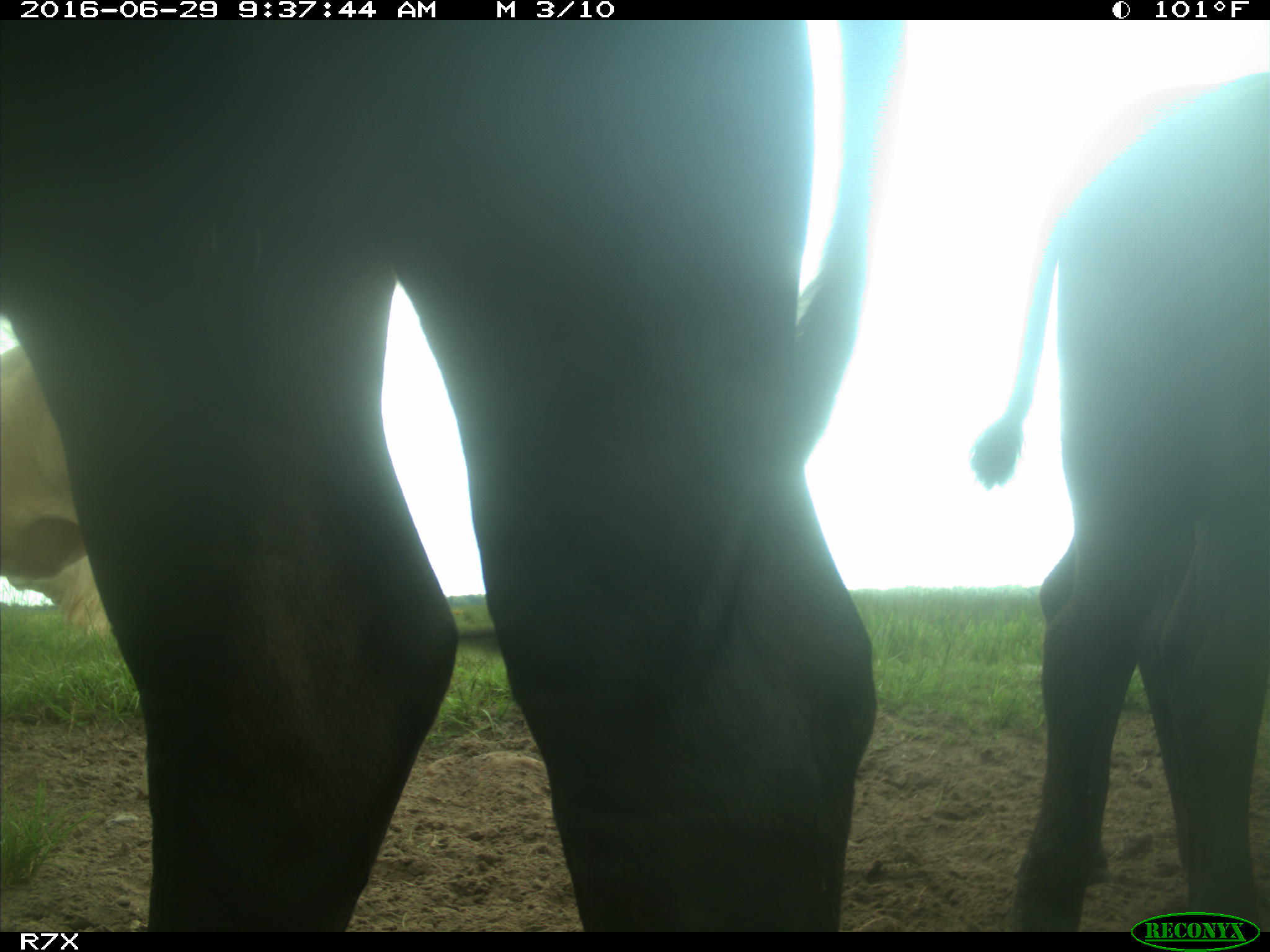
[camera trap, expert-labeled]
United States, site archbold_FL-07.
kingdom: Animalia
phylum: Chordata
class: Mammalia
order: Artiodactyla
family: Bovidae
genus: Bos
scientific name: Bos taurus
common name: domestic cow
Bos taurus (domestic cow).